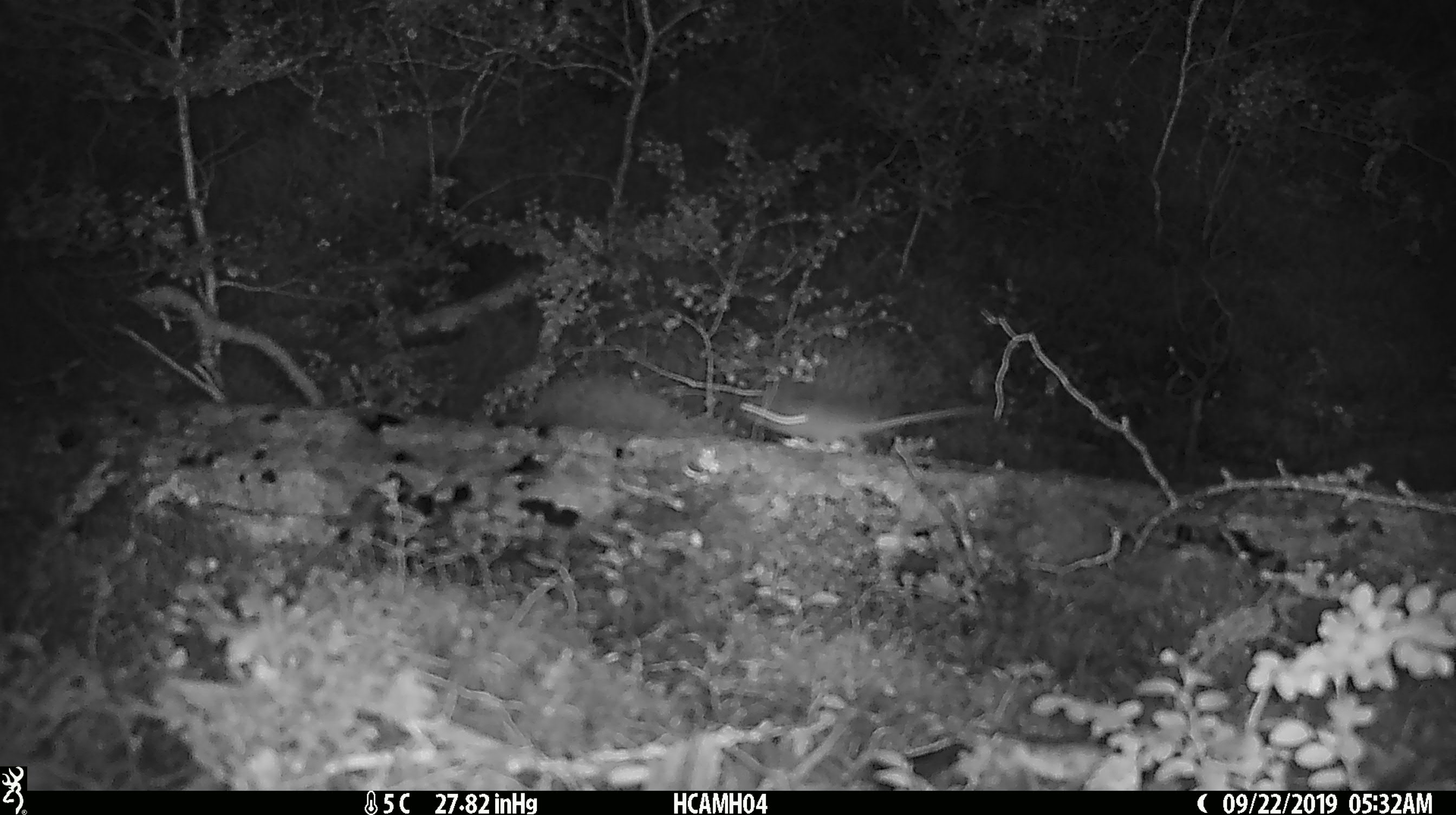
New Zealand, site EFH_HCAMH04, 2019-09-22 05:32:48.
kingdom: Animalia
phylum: Chordata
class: Mammalia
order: Rodentia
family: Muridae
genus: Mus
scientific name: Mus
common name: mouse